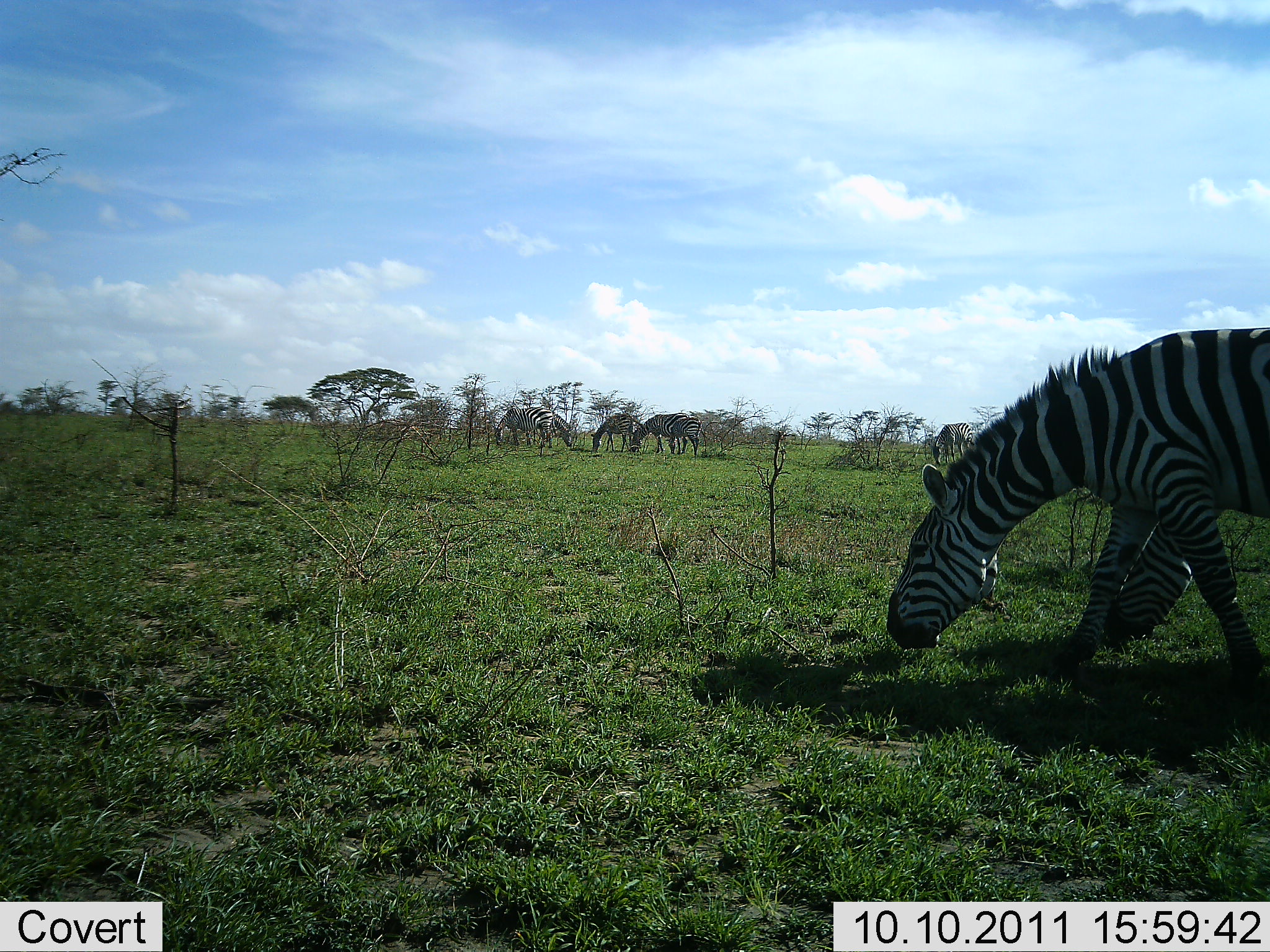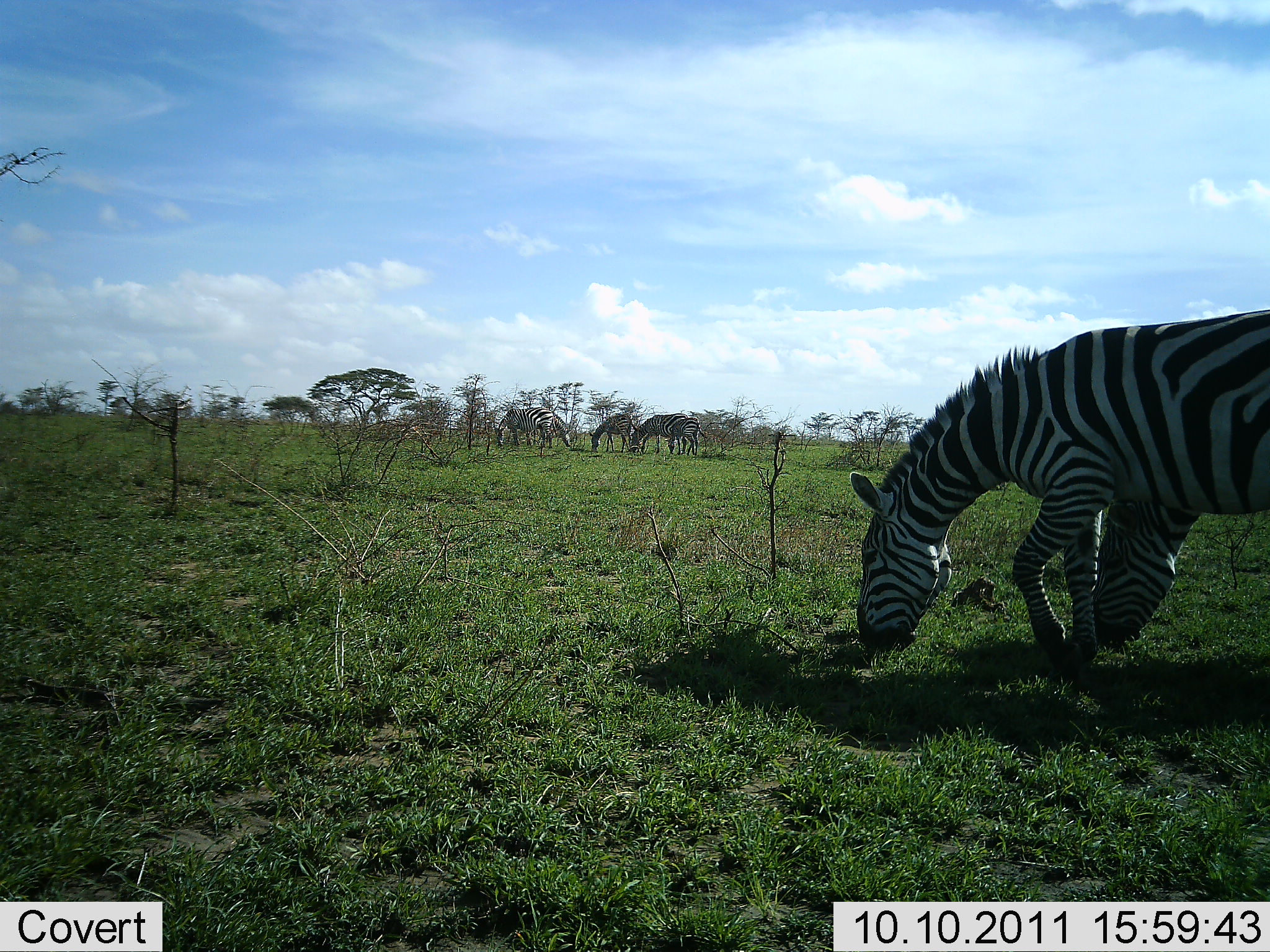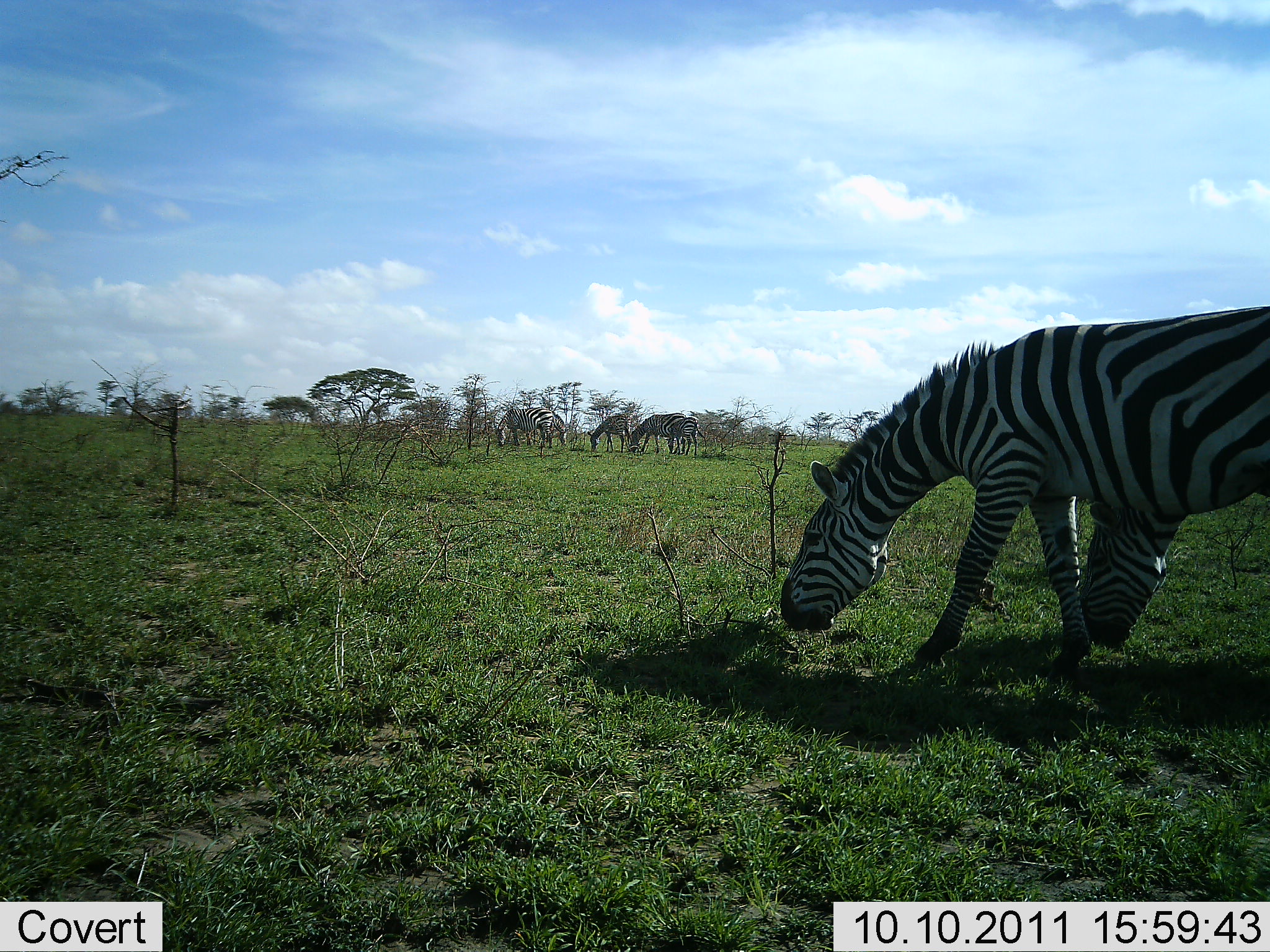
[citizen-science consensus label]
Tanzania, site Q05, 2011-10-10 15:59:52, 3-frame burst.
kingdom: Animalia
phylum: Chordata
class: Mammalia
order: Perissodactyla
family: Equidae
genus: Equus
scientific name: Equus quagga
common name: plains zebra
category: zebra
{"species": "zebra (plains zebra) (Equus quagga)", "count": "5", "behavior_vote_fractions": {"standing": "19%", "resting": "0%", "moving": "12%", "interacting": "0%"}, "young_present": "0%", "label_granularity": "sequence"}